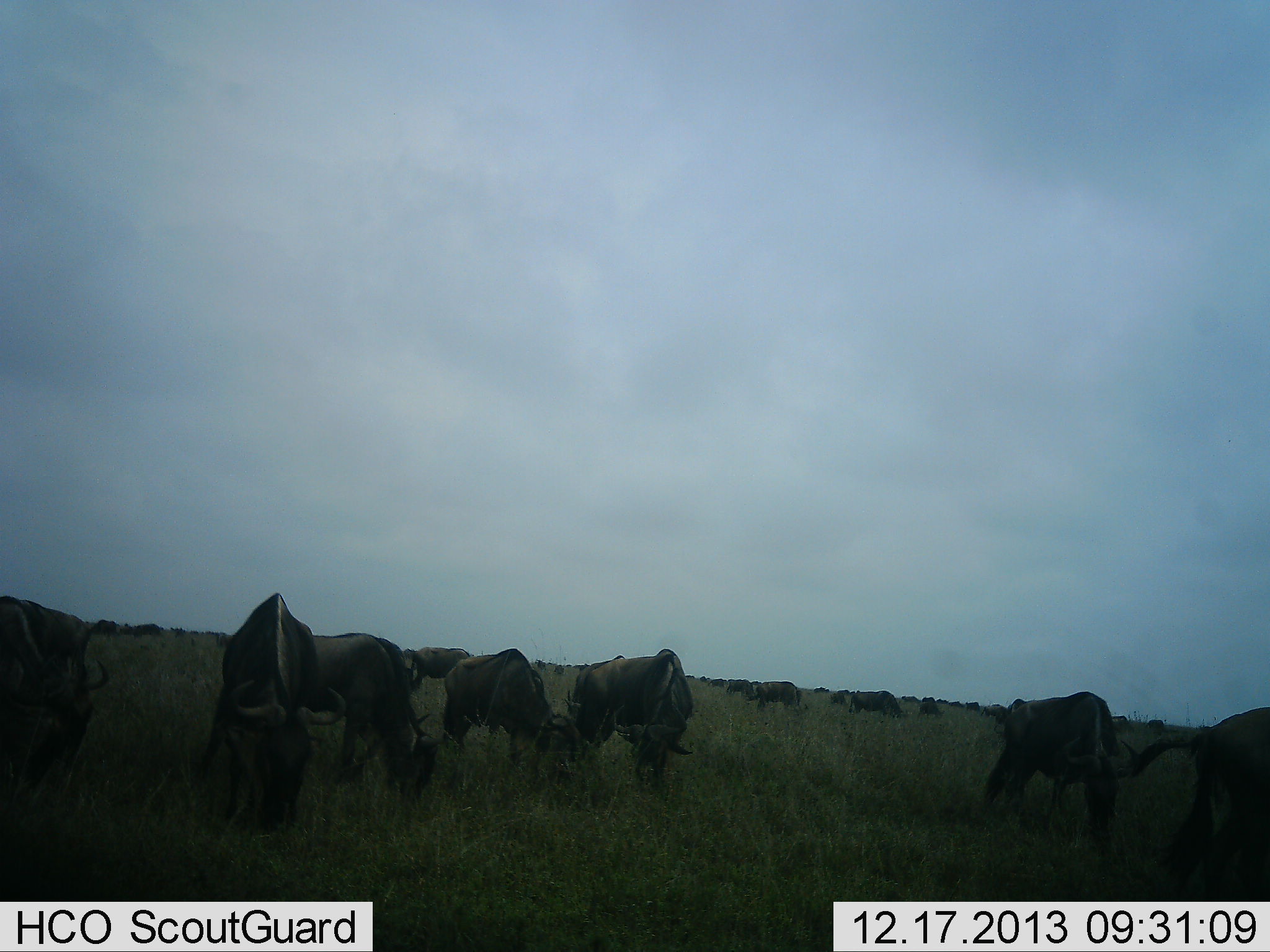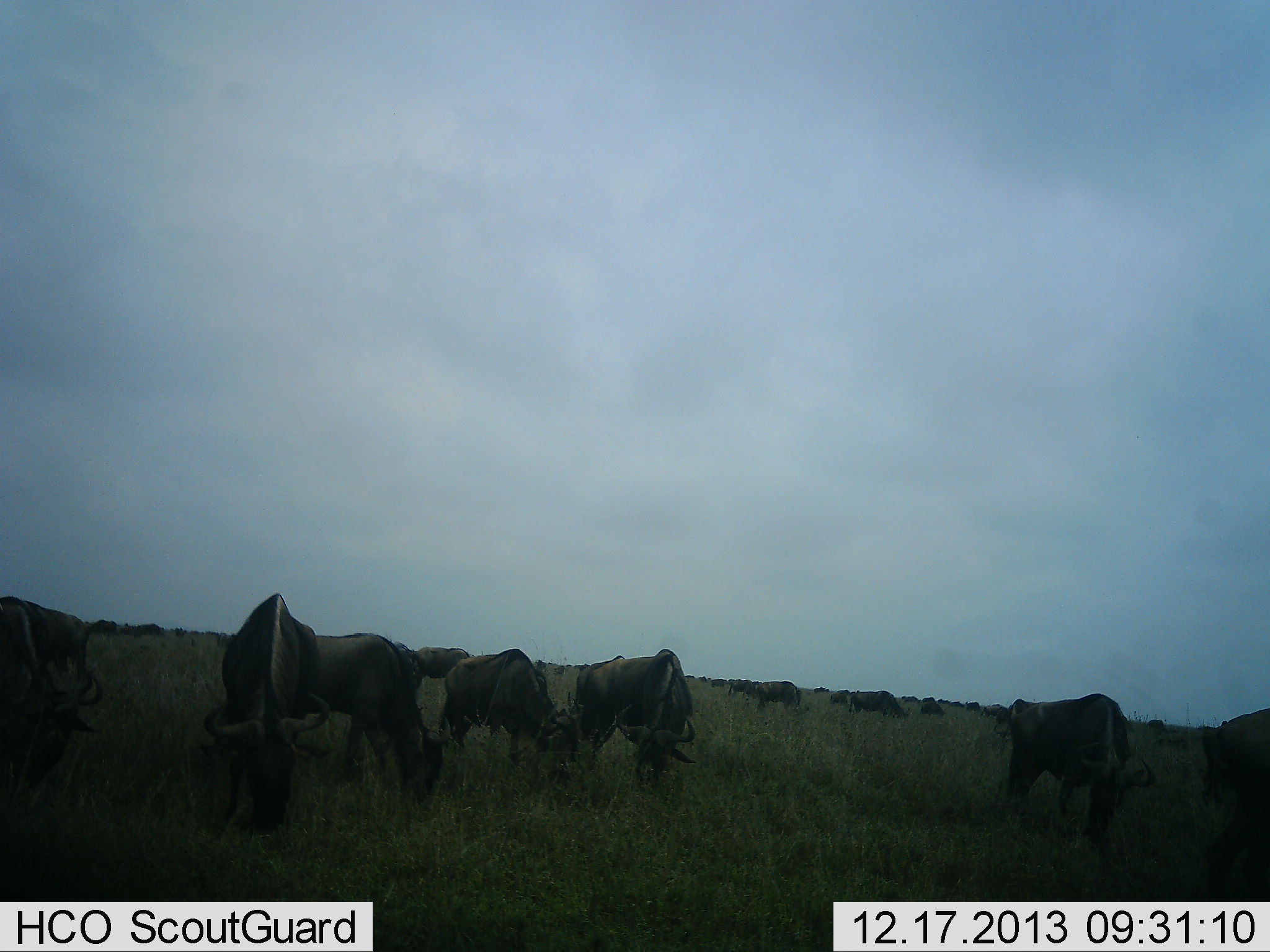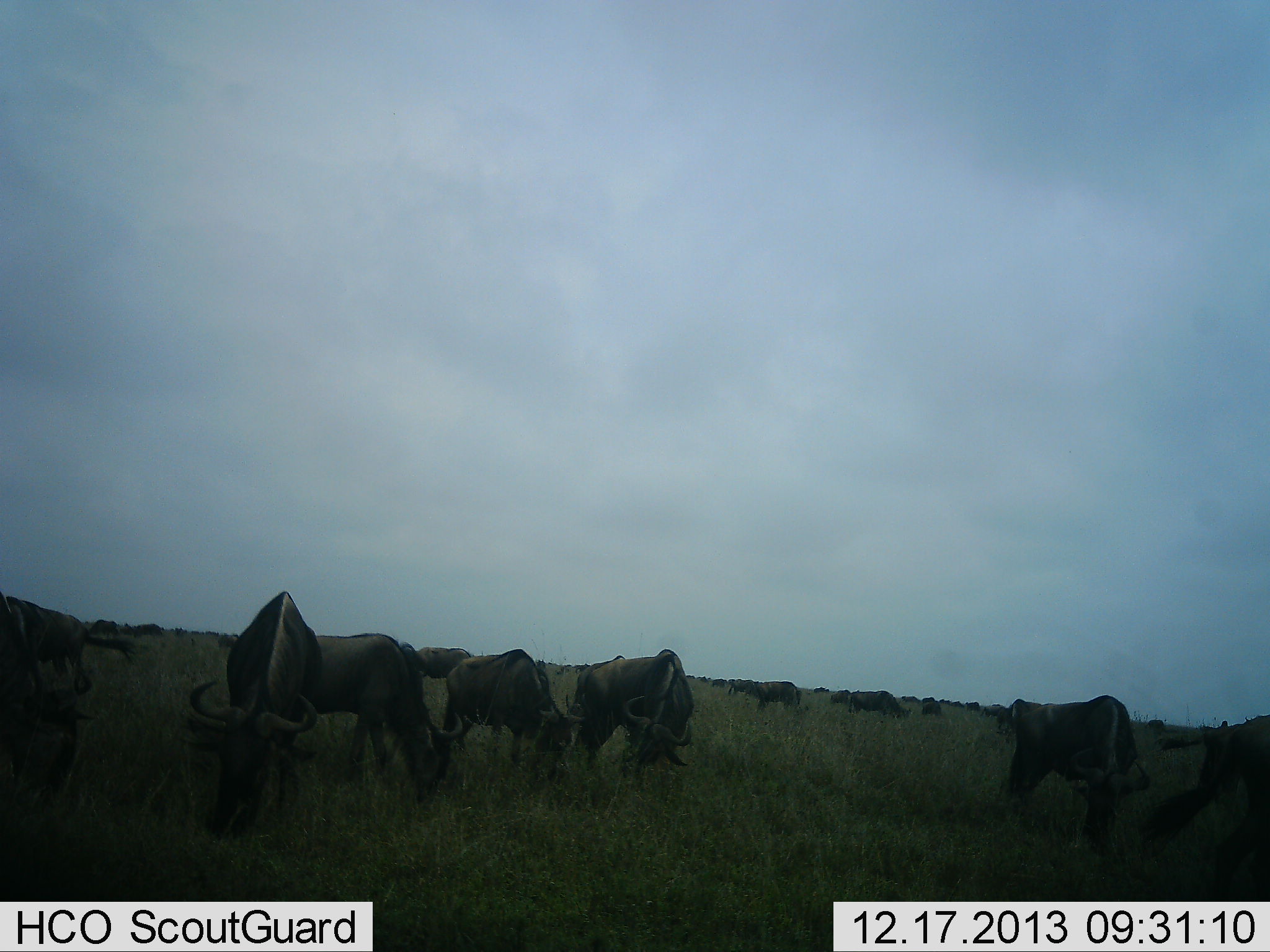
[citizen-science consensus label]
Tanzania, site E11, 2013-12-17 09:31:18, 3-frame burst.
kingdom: Animalia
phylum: Chordata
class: Mammalia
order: Artiodactyla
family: Bovidae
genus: Connochaetes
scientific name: Connochaetes taurinus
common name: blue wildebeest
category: wildebeest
Wildebeest (blue wildebeest) (Connochaetes taurinus), count 11-50. Behavior (volunteer vote fractions): standing 50%, resting 0%, moving 20%, interacting 0%. Young present (vote fraction): 0%. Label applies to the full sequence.